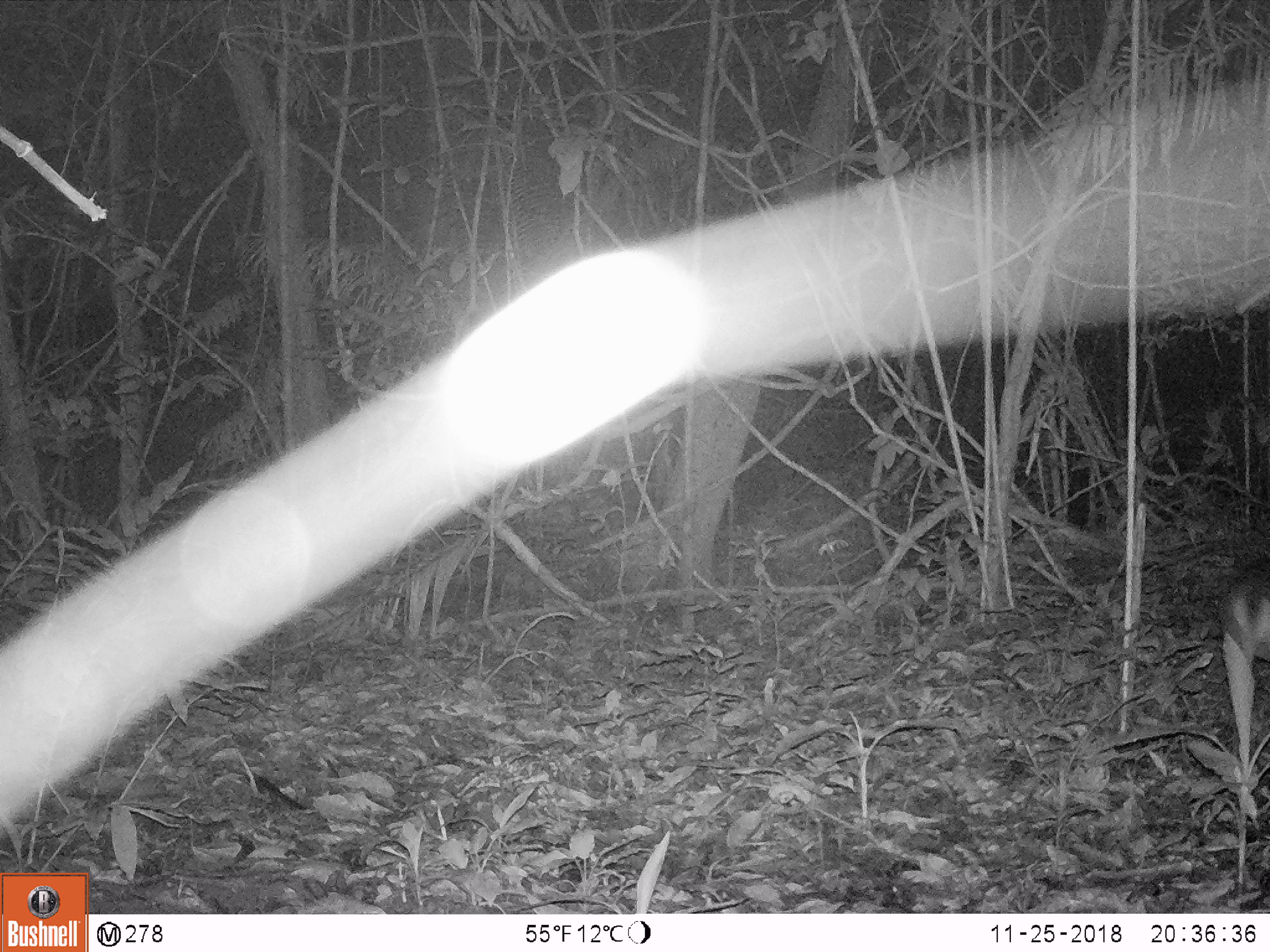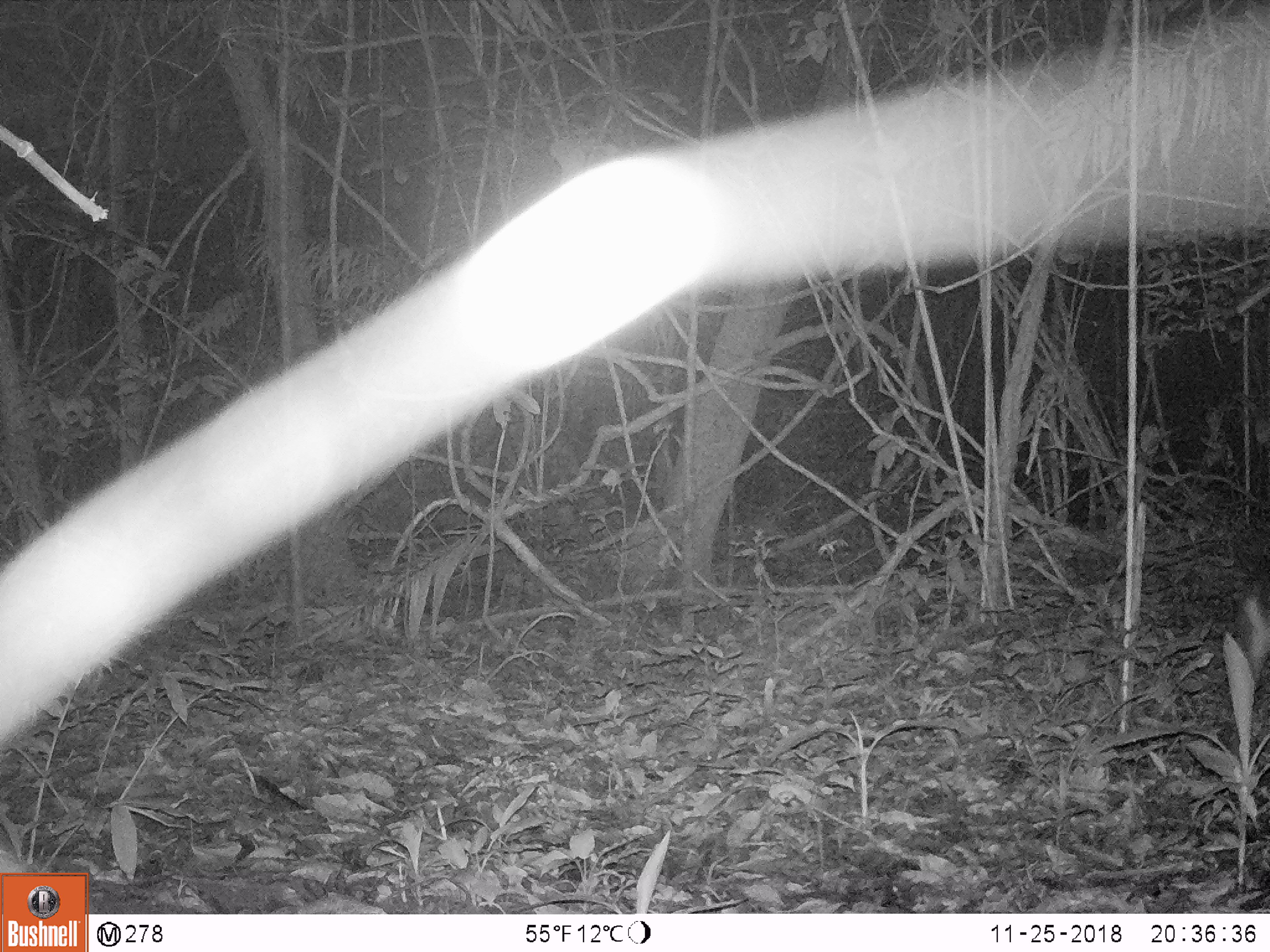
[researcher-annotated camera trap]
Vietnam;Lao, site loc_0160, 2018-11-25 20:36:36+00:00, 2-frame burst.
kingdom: Animalia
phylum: Chordata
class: Mammalia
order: Artiodactyla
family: Cervidae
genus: Muntiacus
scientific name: Muntiacus vuquangensis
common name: large-antlered muntjac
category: large antlered muntjac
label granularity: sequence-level